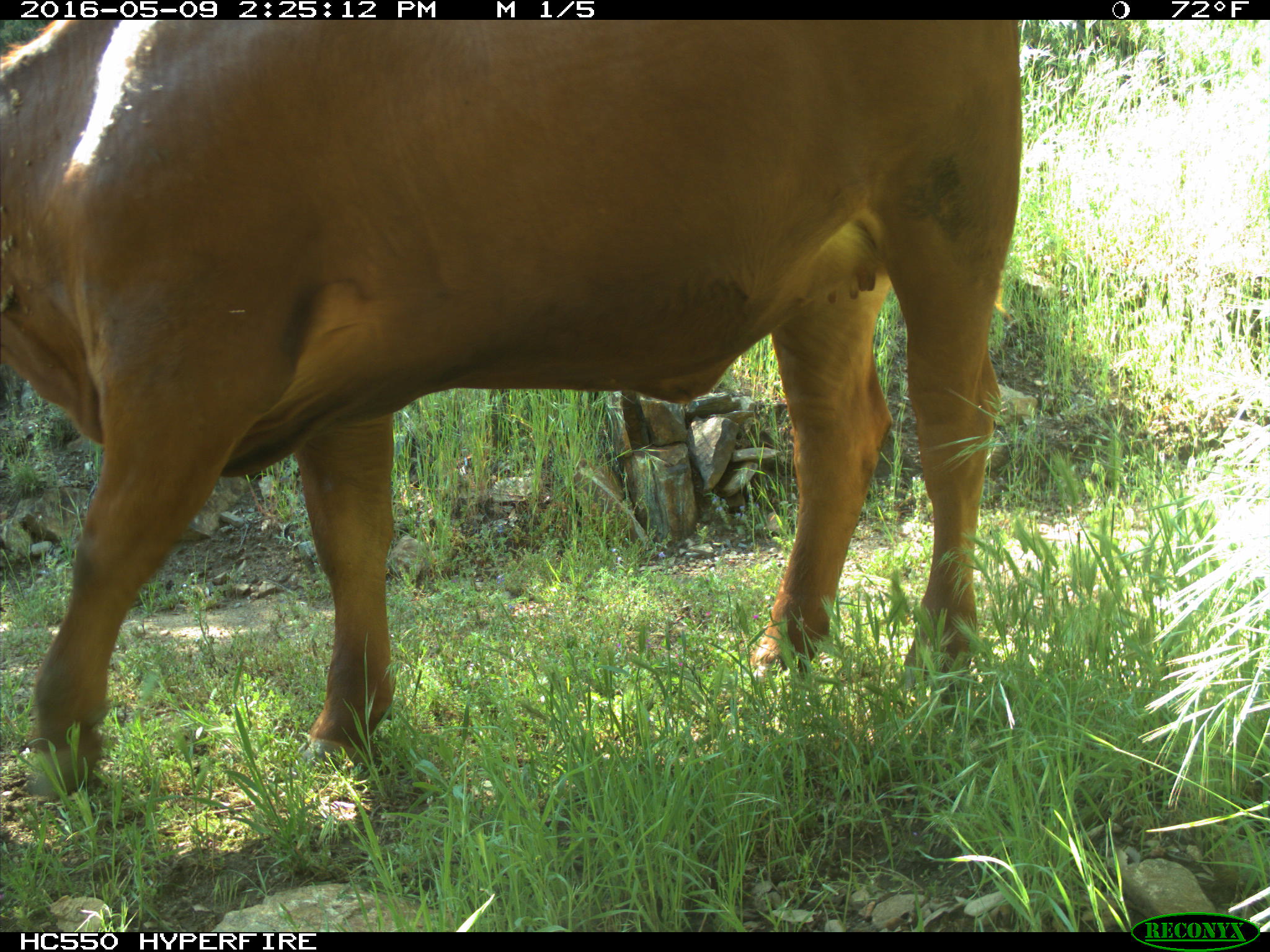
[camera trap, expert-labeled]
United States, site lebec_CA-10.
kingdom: Animalia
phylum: Chordata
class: Mammalia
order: Artiodactyla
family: Bovidae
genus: Bos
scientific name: Bos taurus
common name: domestic cow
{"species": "Bos taurus (domestic cow)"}